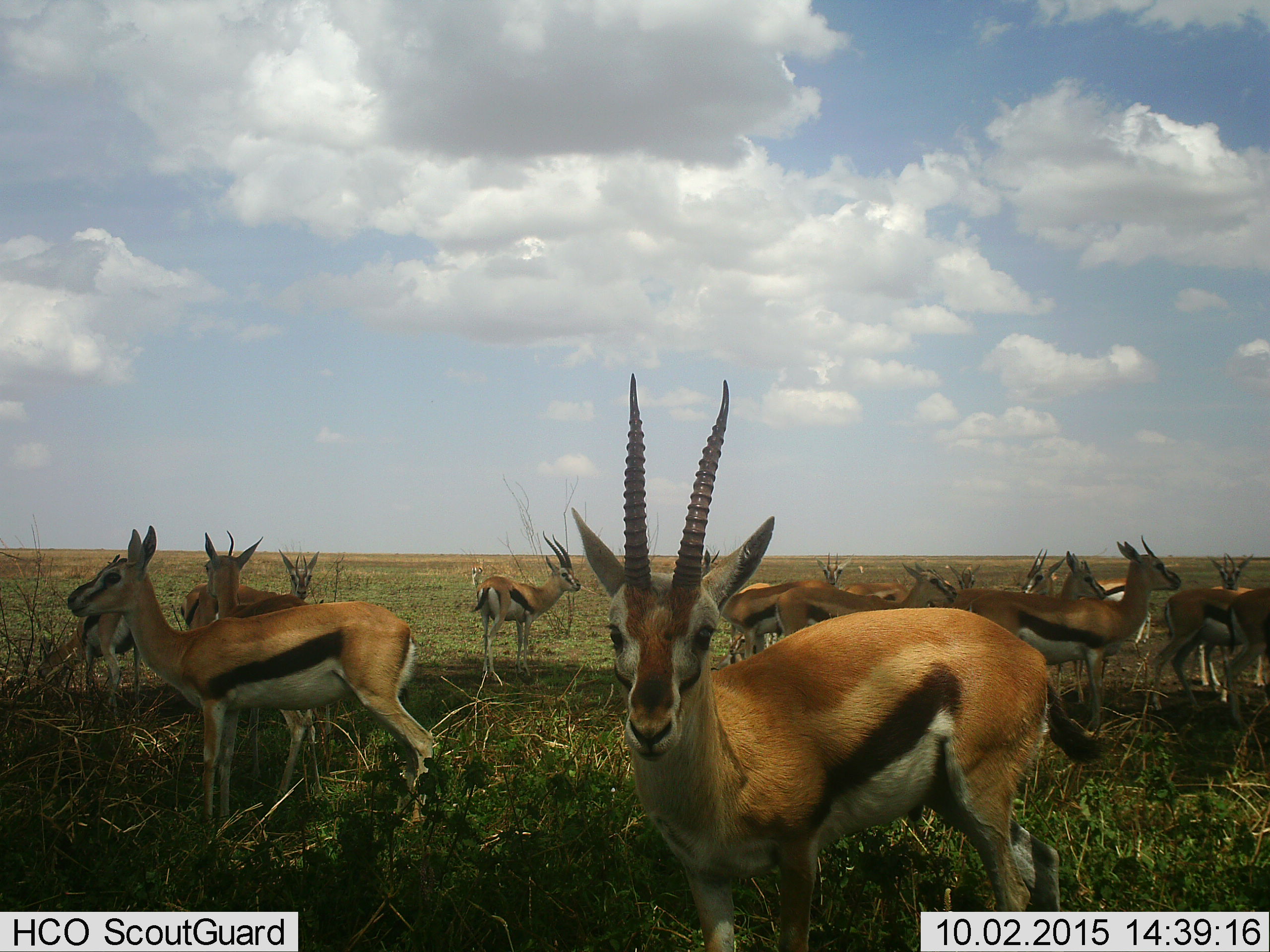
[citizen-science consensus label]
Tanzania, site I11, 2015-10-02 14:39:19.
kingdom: Animalia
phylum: Chordata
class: Mammalia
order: Artiodactyla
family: Bovidae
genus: Eudorcas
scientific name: Eudorcas thomsonii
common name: thomson's gazelle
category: gazellethomsons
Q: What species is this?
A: Gazellethomsons (thomson's gazelle) (Eudorcas thomsonii).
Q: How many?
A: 11-50.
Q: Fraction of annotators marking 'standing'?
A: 80%.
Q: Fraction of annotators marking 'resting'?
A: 0%.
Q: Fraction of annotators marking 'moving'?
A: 30%.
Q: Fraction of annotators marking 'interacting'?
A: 40%.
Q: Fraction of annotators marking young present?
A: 10%.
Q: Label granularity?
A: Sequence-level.